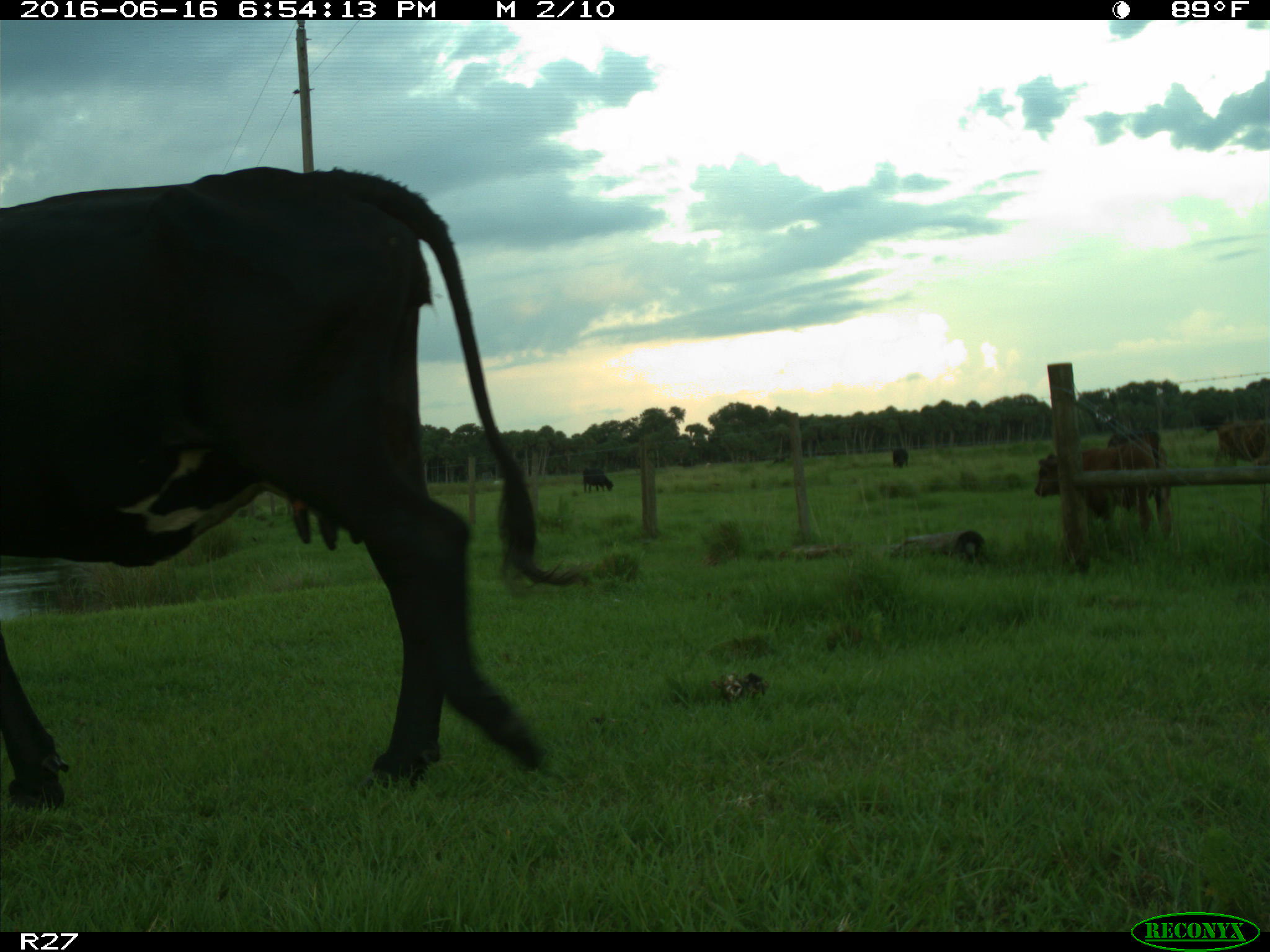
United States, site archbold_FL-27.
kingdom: Animalia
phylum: Chordata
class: Mammalia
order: Artiodactyla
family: Bovidae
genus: Bos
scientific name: Bos taurus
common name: domestic cow